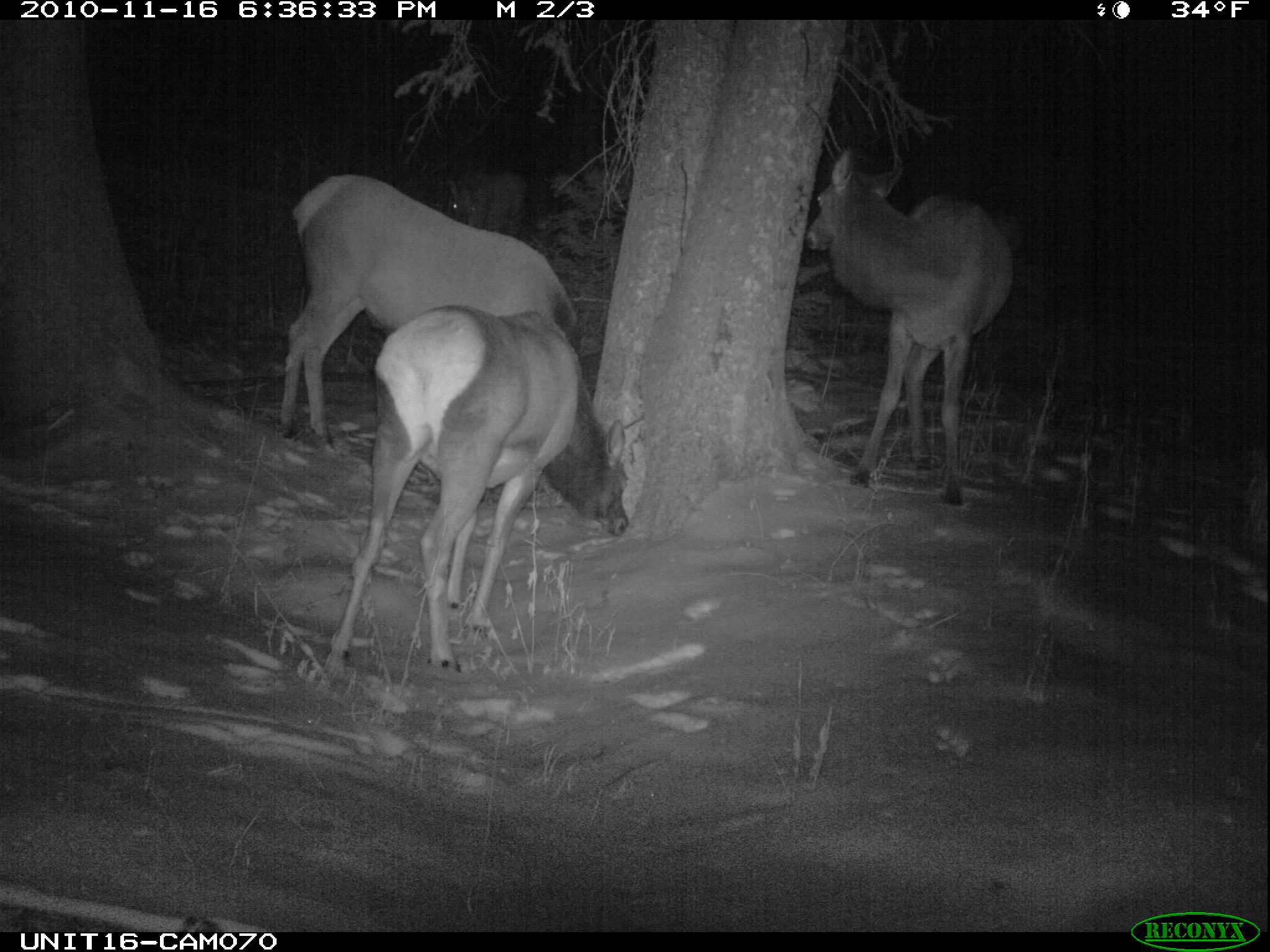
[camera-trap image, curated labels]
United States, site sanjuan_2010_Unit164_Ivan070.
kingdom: Animalia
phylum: Chordata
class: Mammalia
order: Artiodactyla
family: Cervidae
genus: Cervus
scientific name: Cervus elaphus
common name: red deer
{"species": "Cervus elaphus (red deer)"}